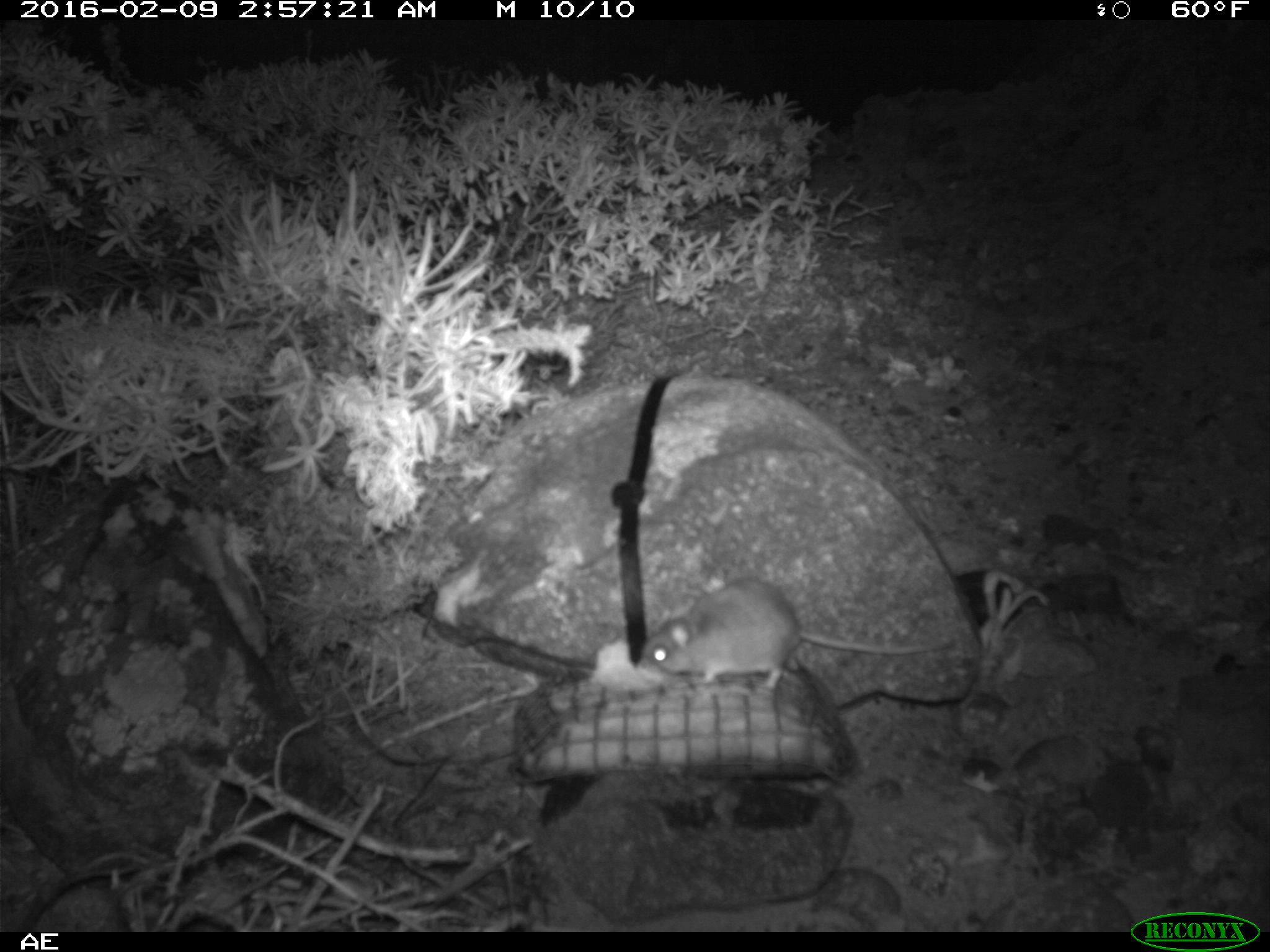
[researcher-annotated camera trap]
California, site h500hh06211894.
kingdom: Animalia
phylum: Chordata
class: Mammalia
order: Rodentia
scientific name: Rodentia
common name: rodent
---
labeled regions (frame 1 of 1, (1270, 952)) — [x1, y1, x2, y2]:
rodent: [639, 578, 954, 689]